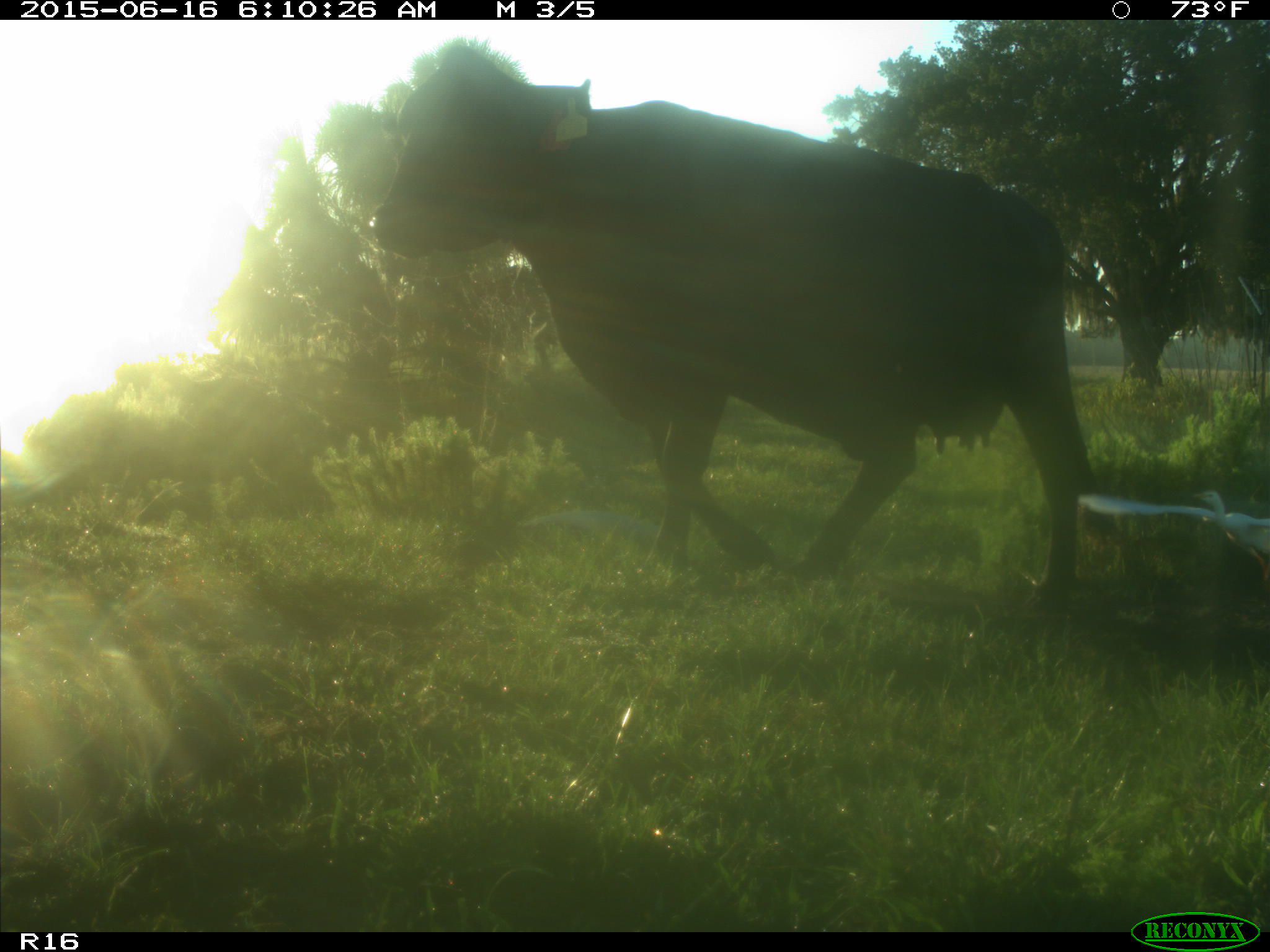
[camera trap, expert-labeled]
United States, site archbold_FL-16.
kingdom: Animalia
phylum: Chordata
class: Mammalia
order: Artiodactyla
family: Bovidae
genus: Bos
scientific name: Bos taurus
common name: domestic cow